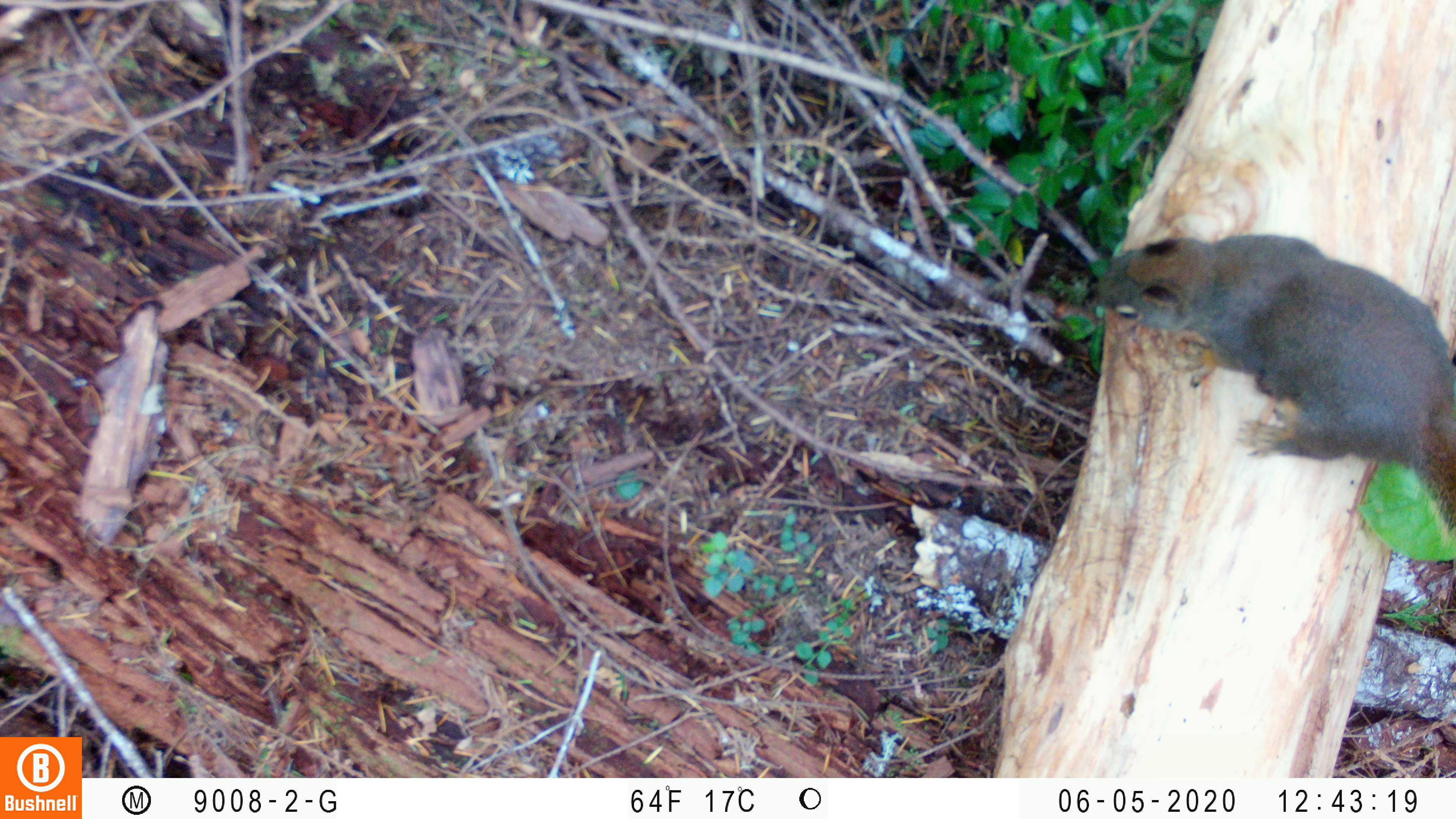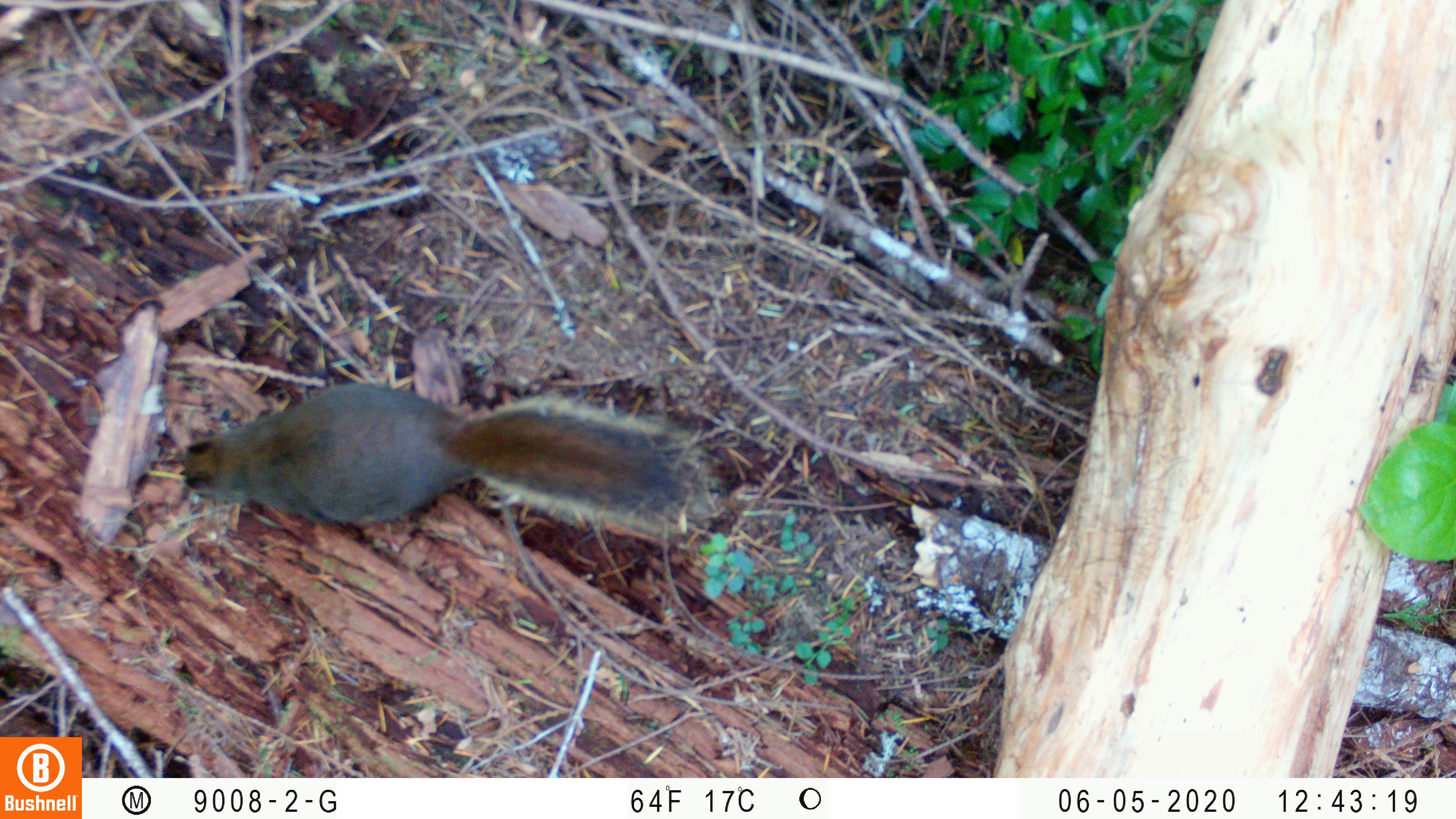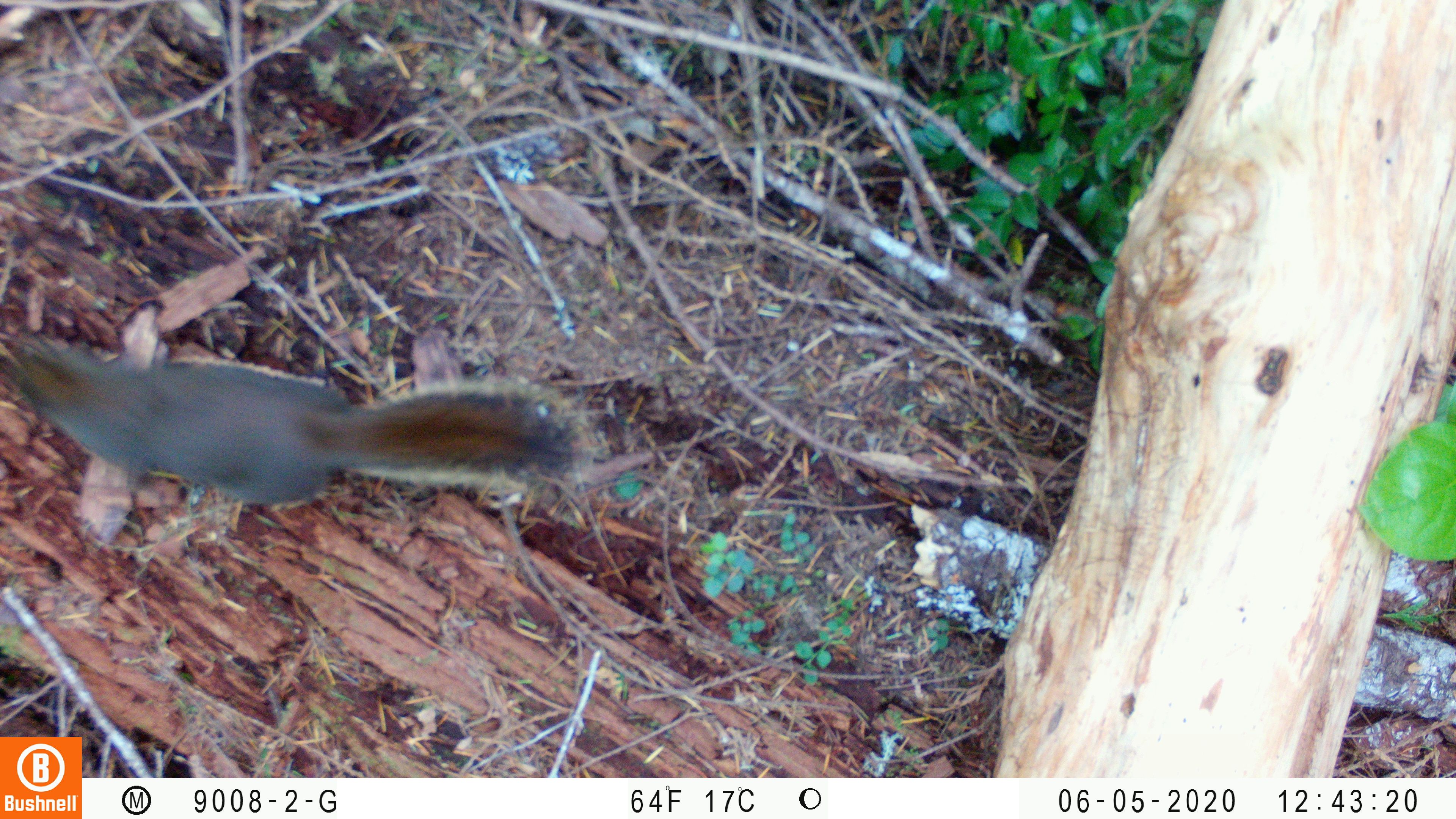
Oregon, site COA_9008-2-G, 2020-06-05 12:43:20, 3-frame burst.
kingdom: Animalia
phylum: Chordata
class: Mammalia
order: Rodentia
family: Sciuridae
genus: Tamiasciurus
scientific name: Tamiasciurus douglasii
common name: douglas squirrel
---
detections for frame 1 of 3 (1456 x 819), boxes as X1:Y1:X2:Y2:
douglas squirrel: 1079:235:1450:510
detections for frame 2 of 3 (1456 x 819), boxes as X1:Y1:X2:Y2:
douglas squirrel: 169:388:703:548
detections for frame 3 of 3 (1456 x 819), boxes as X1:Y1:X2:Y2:
douglas squirrel: 10:339:582:510